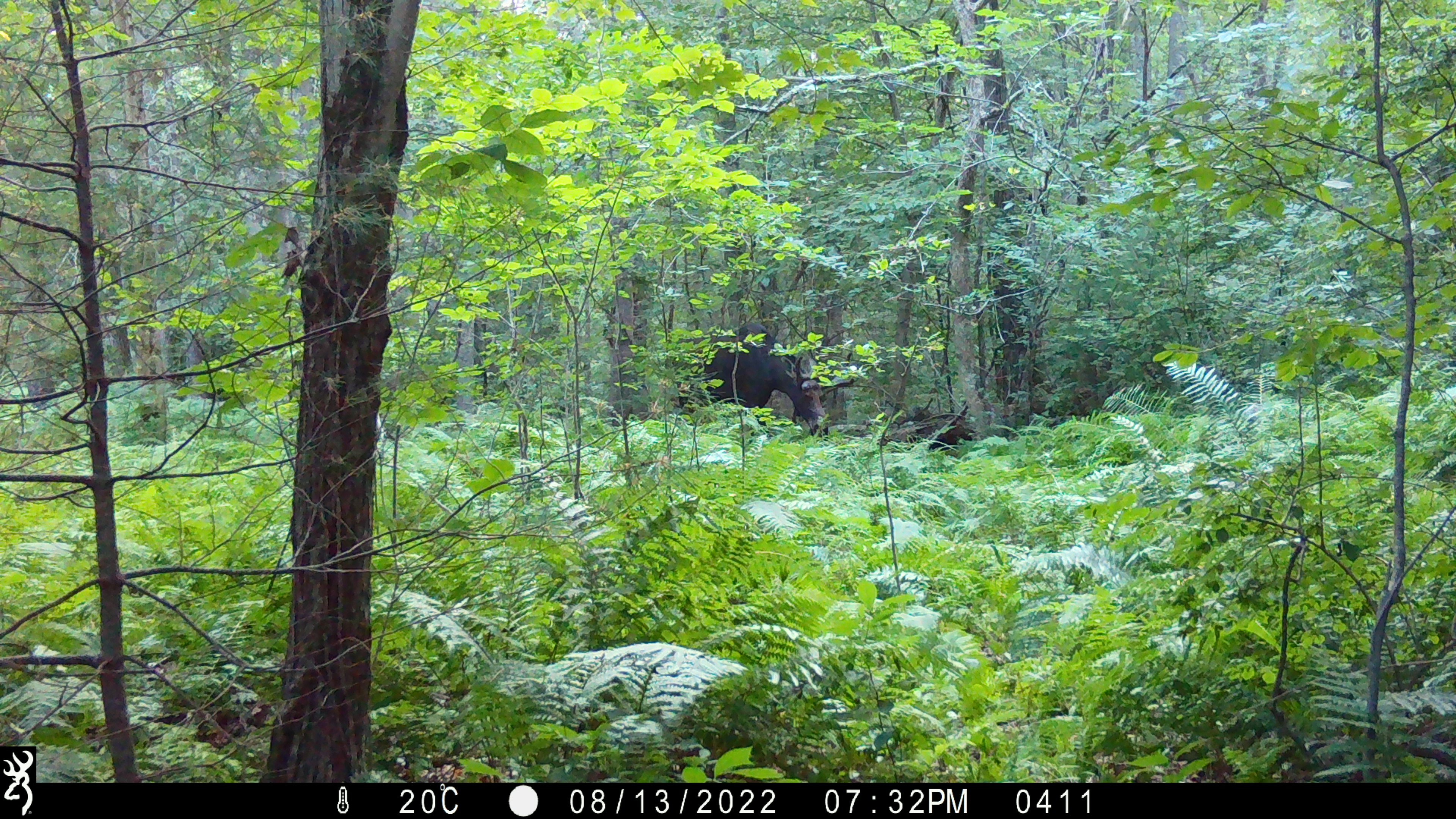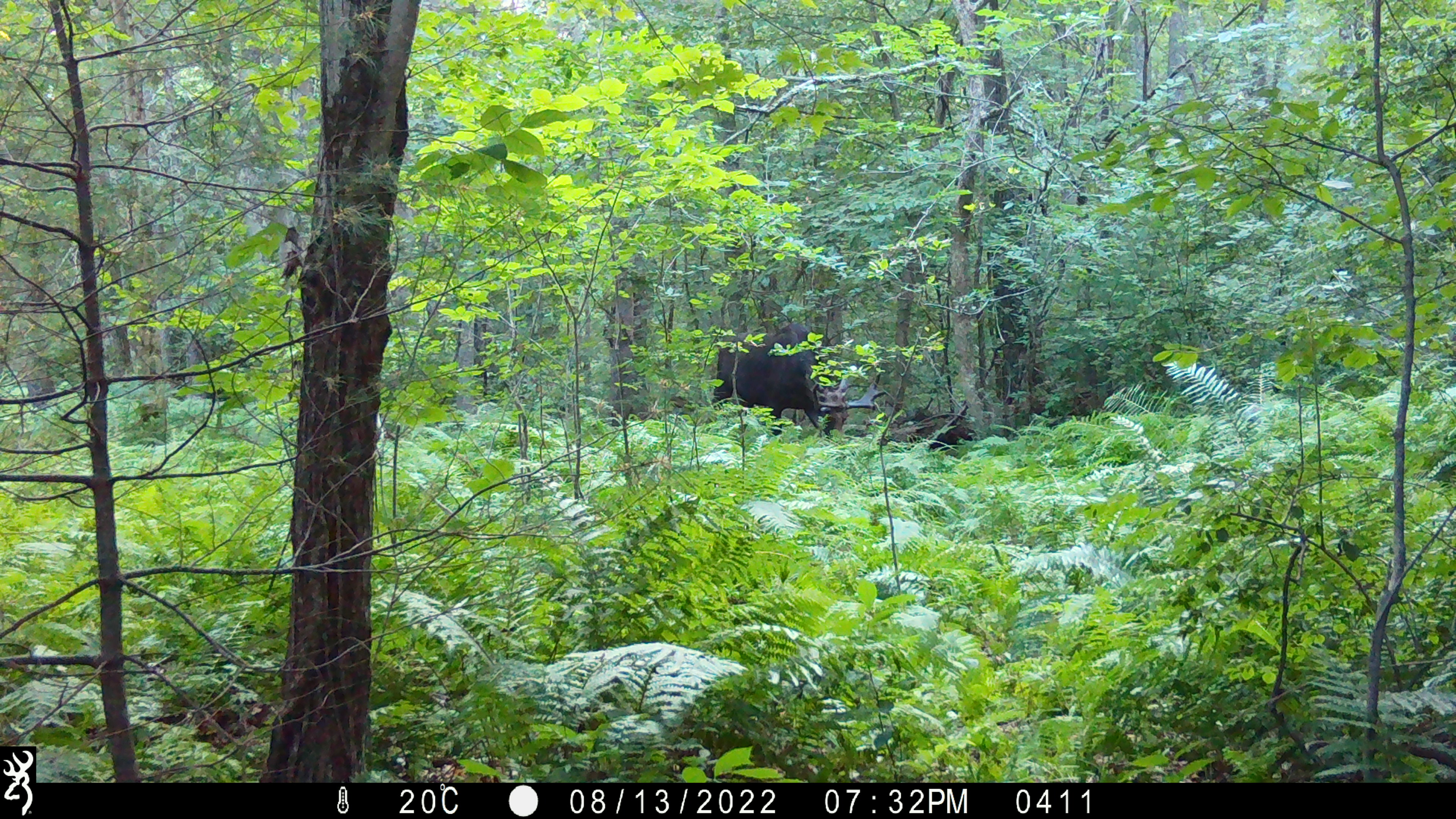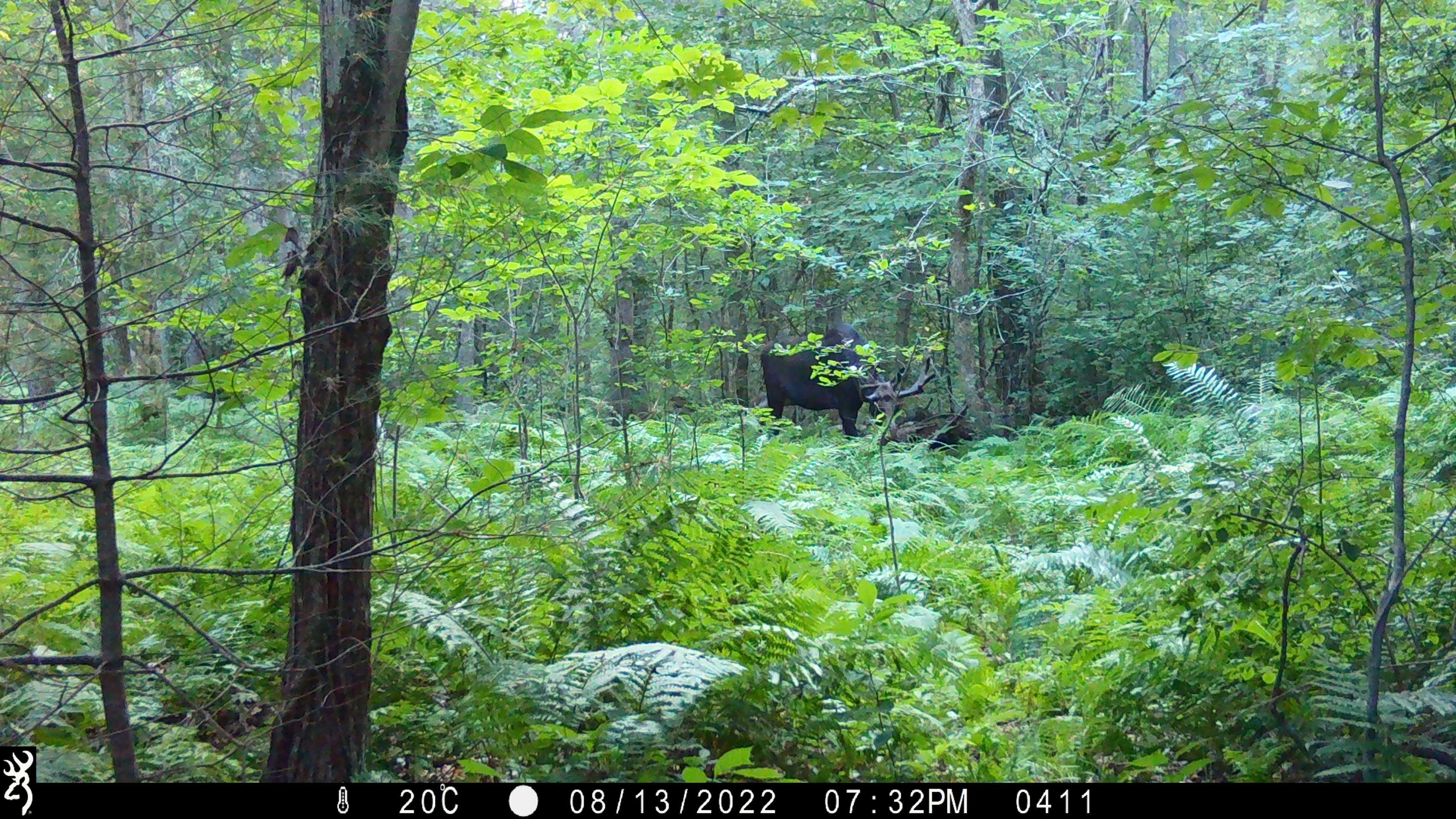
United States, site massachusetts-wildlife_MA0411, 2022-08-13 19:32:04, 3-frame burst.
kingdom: Animalia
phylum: Chordata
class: Mammalia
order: Artiodactyla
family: Cervidae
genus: Alces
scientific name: Alces alces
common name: moose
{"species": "moose (Alces alces)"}